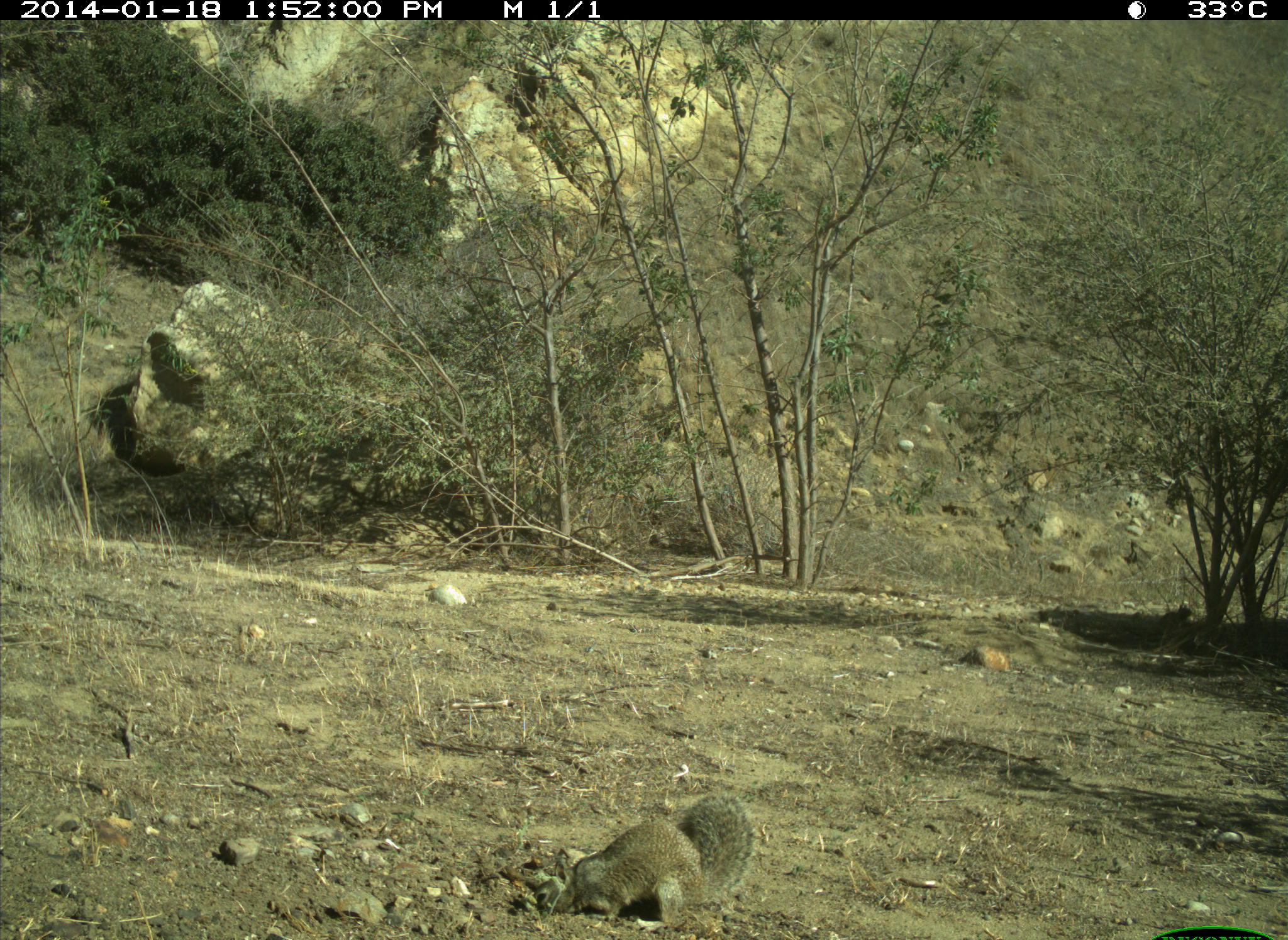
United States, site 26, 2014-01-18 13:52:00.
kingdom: Animalia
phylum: Chordata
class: Mammalia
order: Rodentia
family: Sciuridae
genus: Sciurus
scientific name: Sciurus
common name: squirrel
Squirrel (Sciurus).